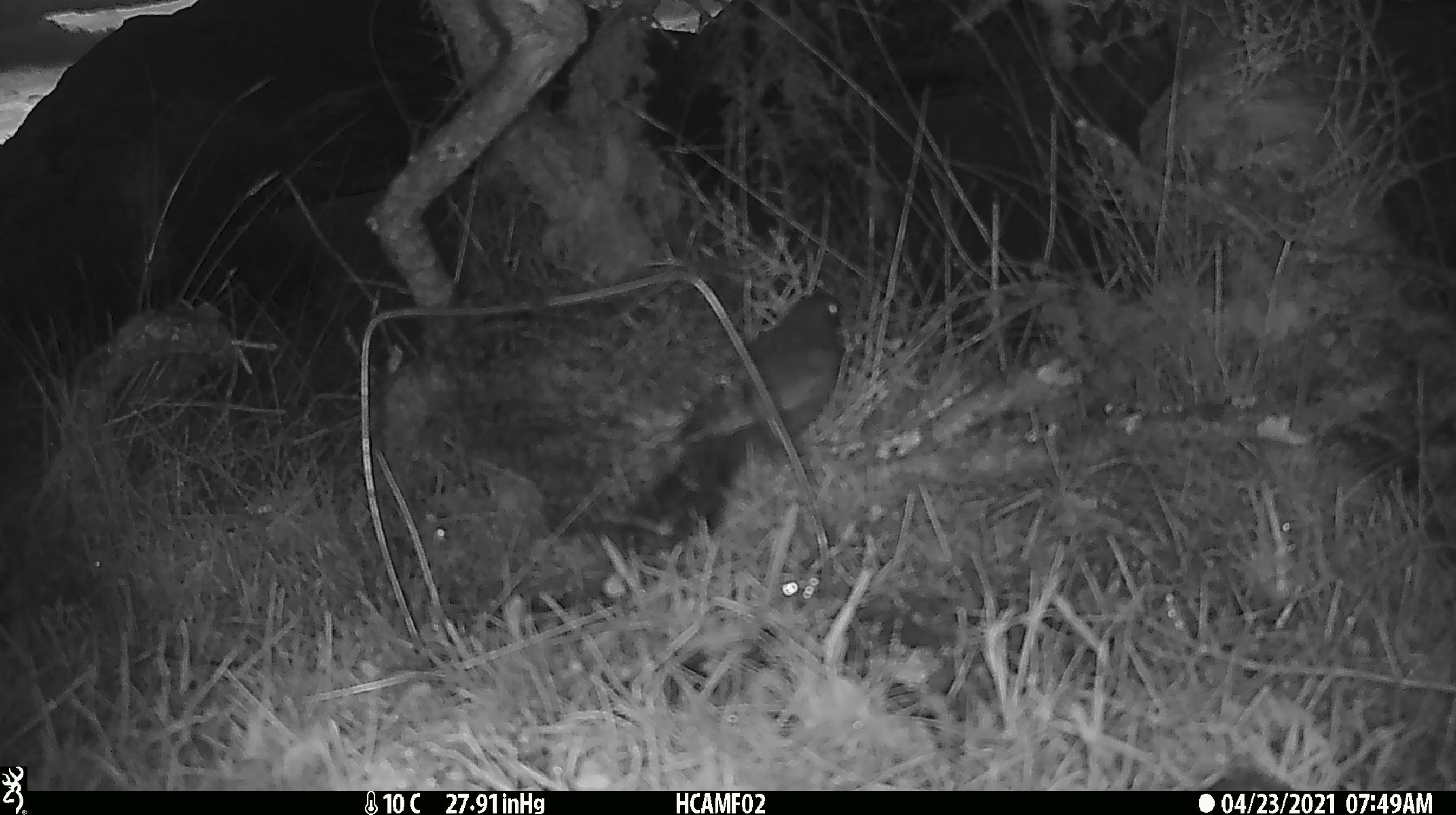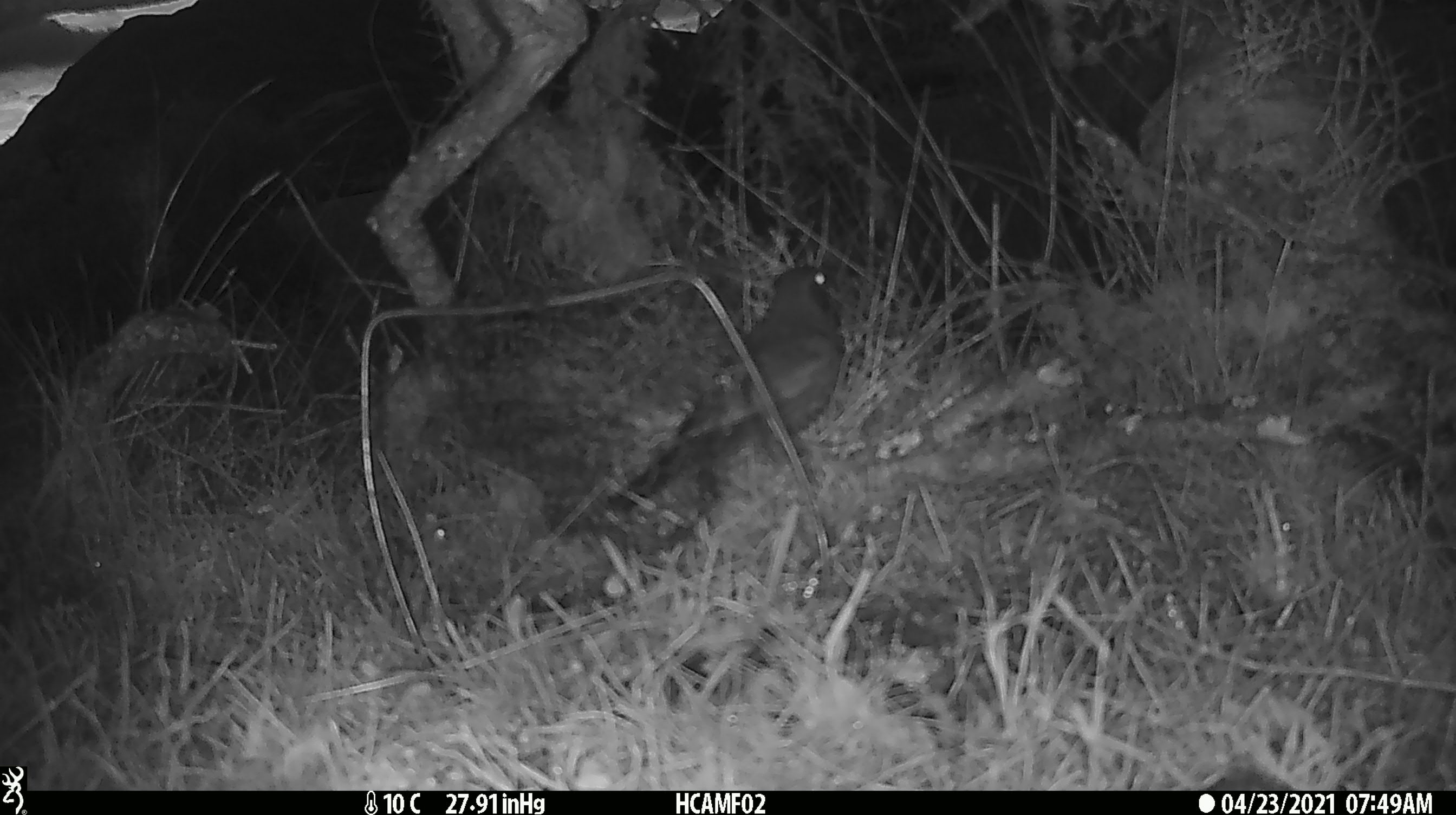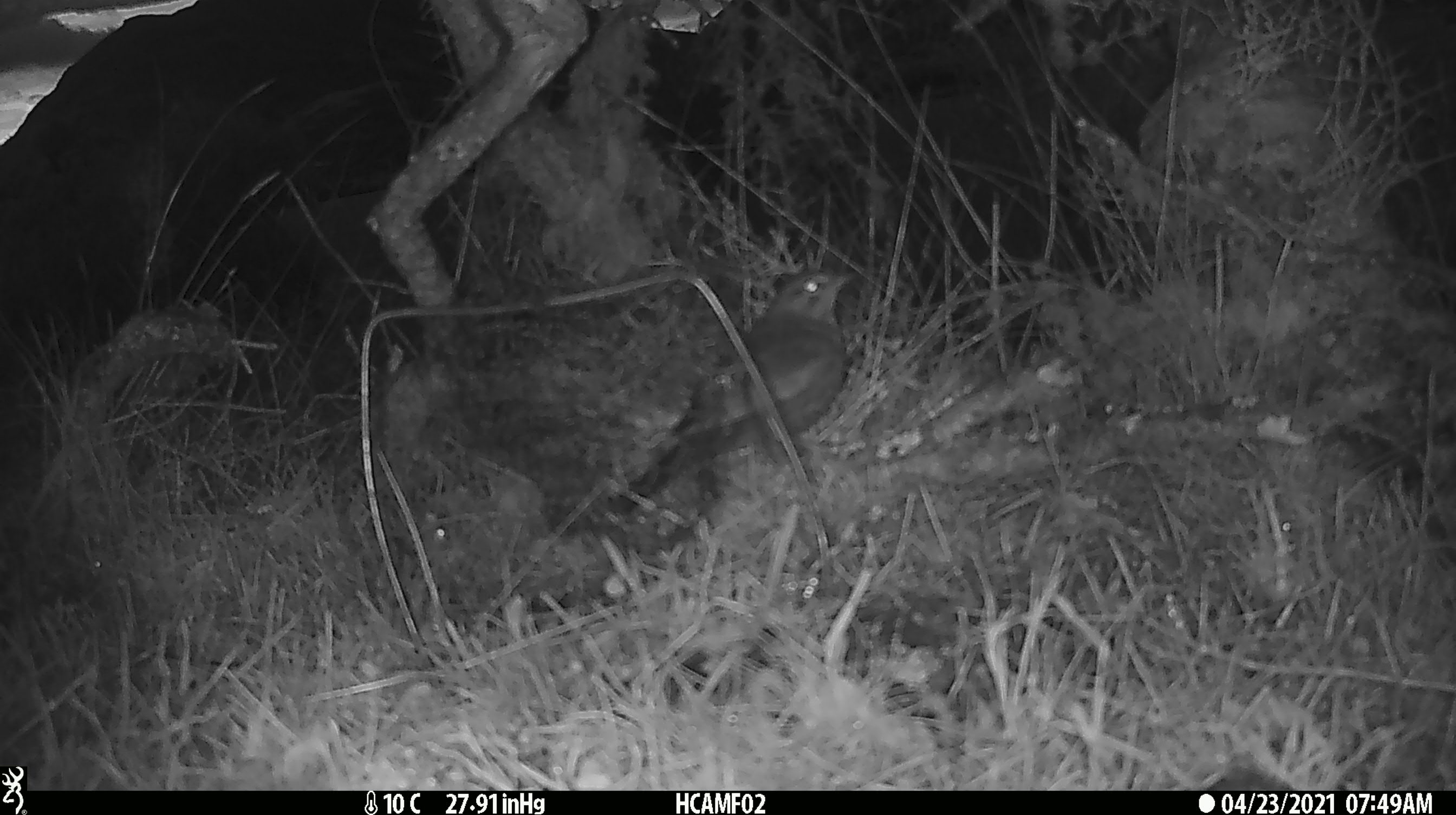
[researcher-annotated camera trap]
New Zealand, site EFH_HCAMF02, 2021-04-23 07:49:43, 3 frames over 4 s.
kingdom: Animalia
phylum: Chordata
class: Aves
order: Passeriformes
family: Turdidae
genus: Turdus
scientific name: Turdus merula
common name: eurasian blackbird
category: blackbird